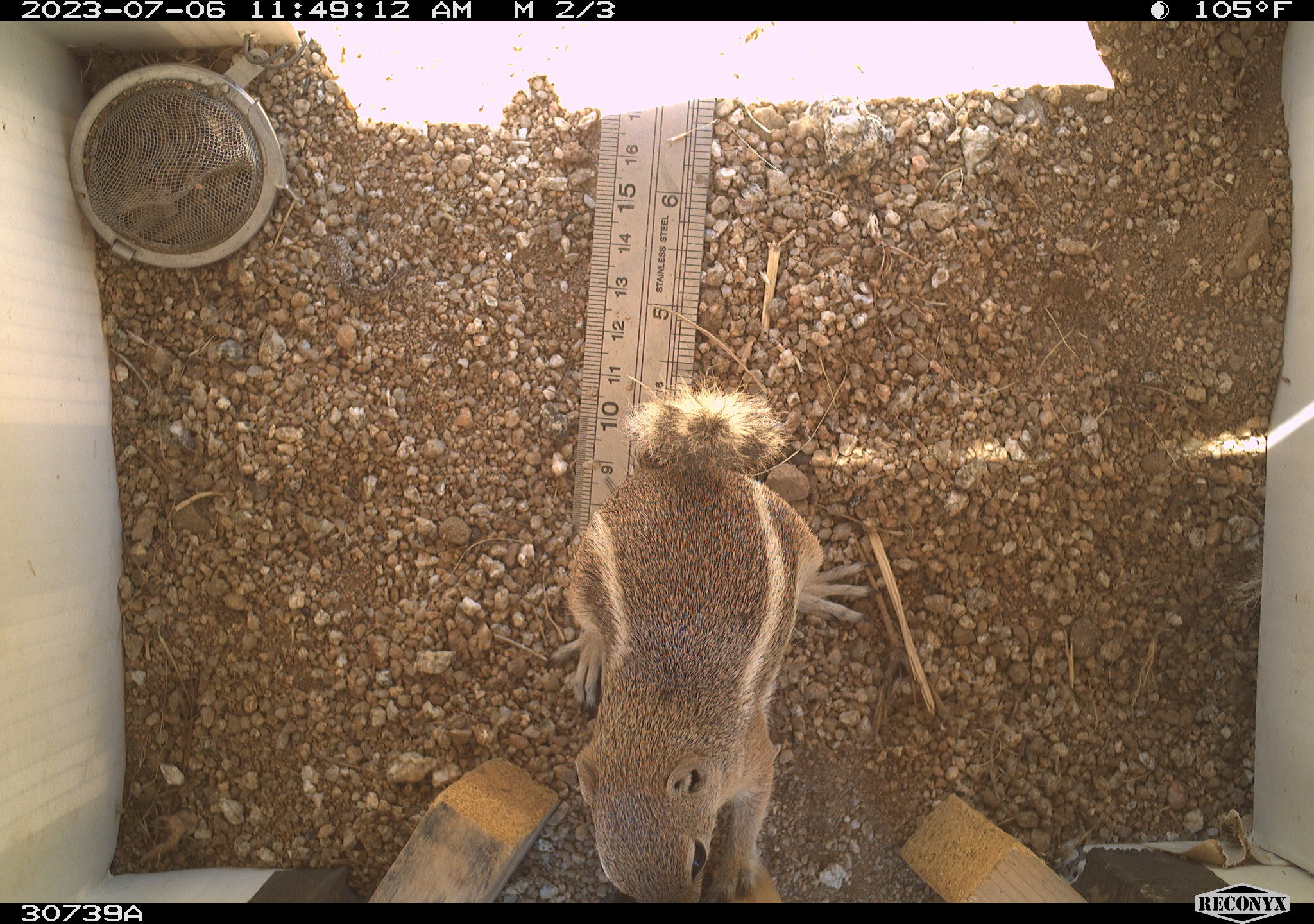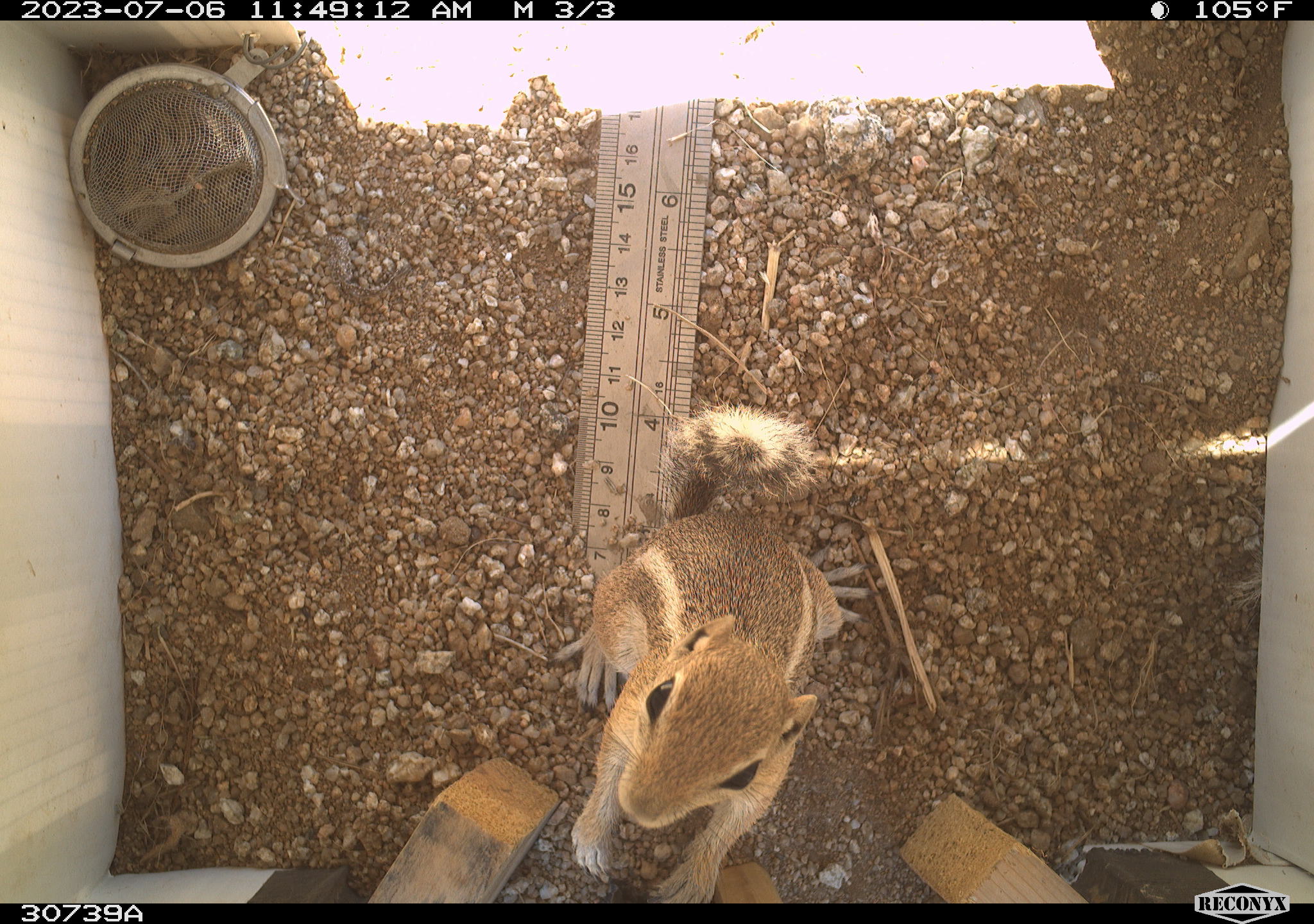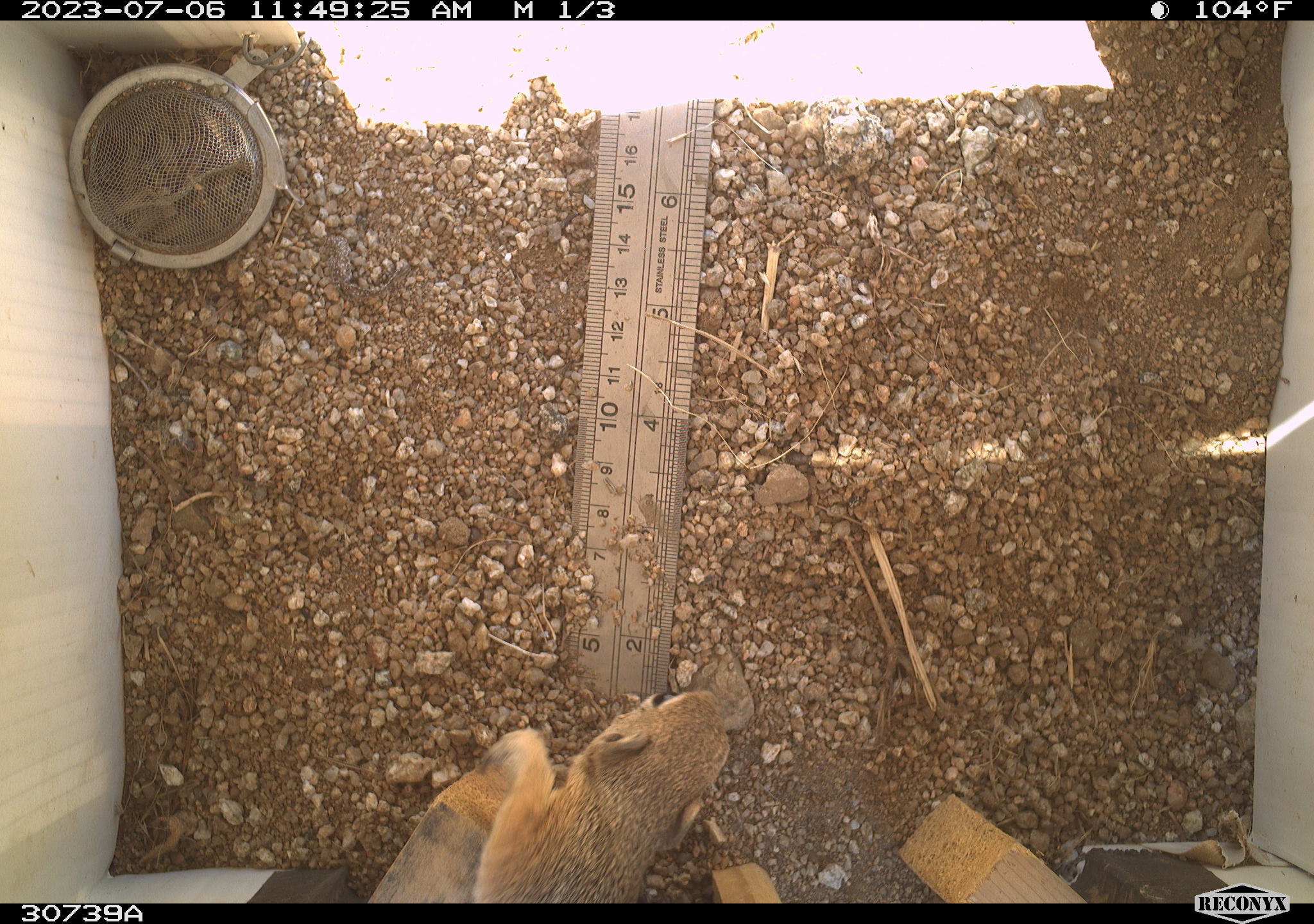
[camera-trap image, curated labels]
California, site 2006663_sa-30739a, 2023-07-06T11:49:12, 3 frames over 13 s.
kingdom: Animalia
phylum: Chordata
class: Mammalia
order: Rodentia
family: Sciuridae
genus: Ammospermophilus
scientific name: Ammospermophilus leucurus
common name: white-tailed antelope squirrel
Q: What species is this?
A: White-tailed antelope squirrel (Ammospermophilus leucurus).